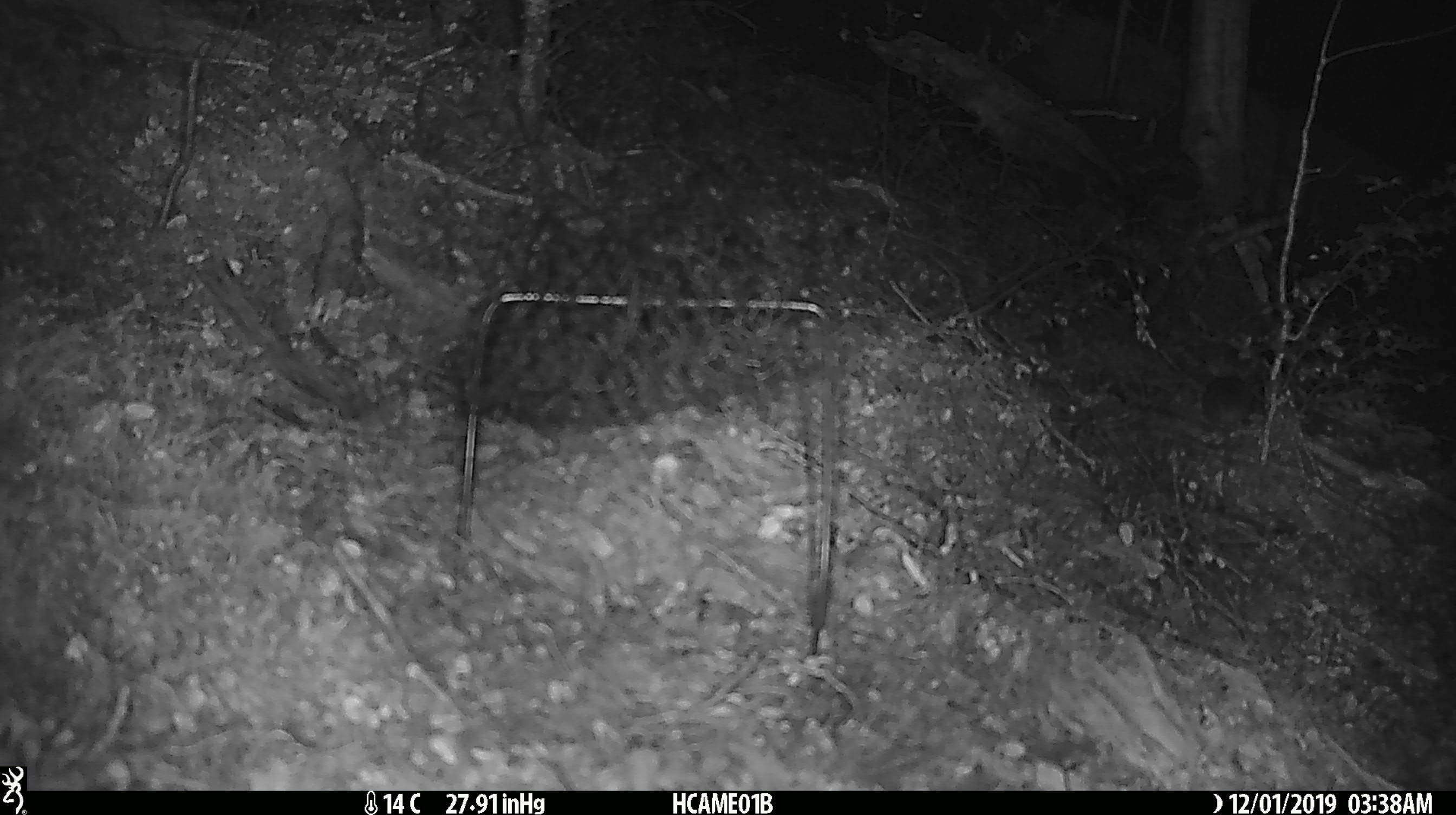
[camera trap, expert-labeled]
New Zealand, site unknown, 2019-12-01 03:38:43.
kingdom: Animalia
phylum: Chordata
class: Mammalia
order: Rodentia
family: Muridae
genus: Mus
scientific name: Mus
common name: mouse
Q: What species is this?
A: Mouse (Mus).